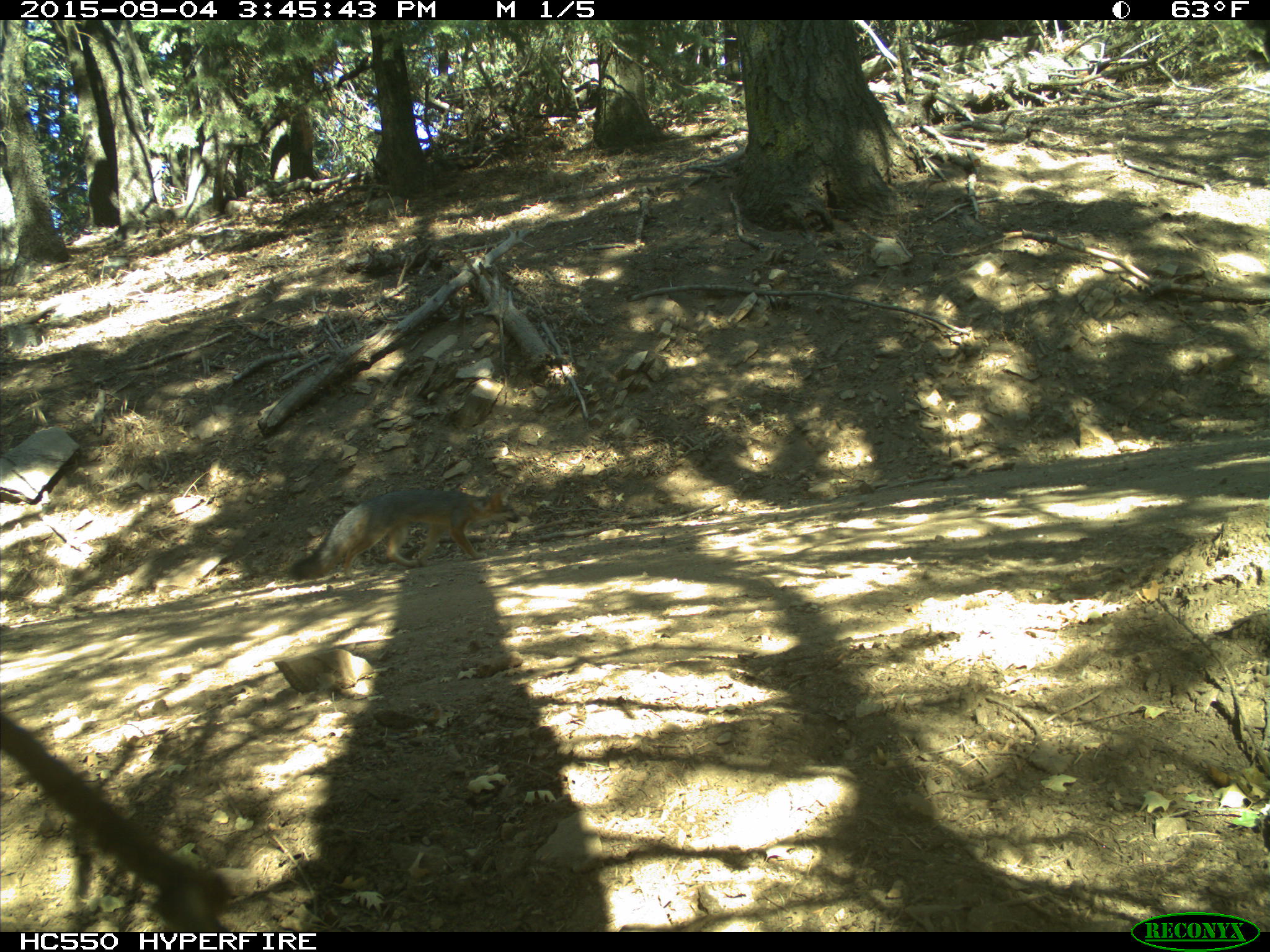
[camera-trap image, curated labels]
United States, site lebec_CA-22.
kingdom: Animalia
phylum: Chordata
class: Mammalia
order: Carnivora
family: Canidae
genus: Urocyon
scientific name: Urocyon cinereoargenteus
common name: gray fox